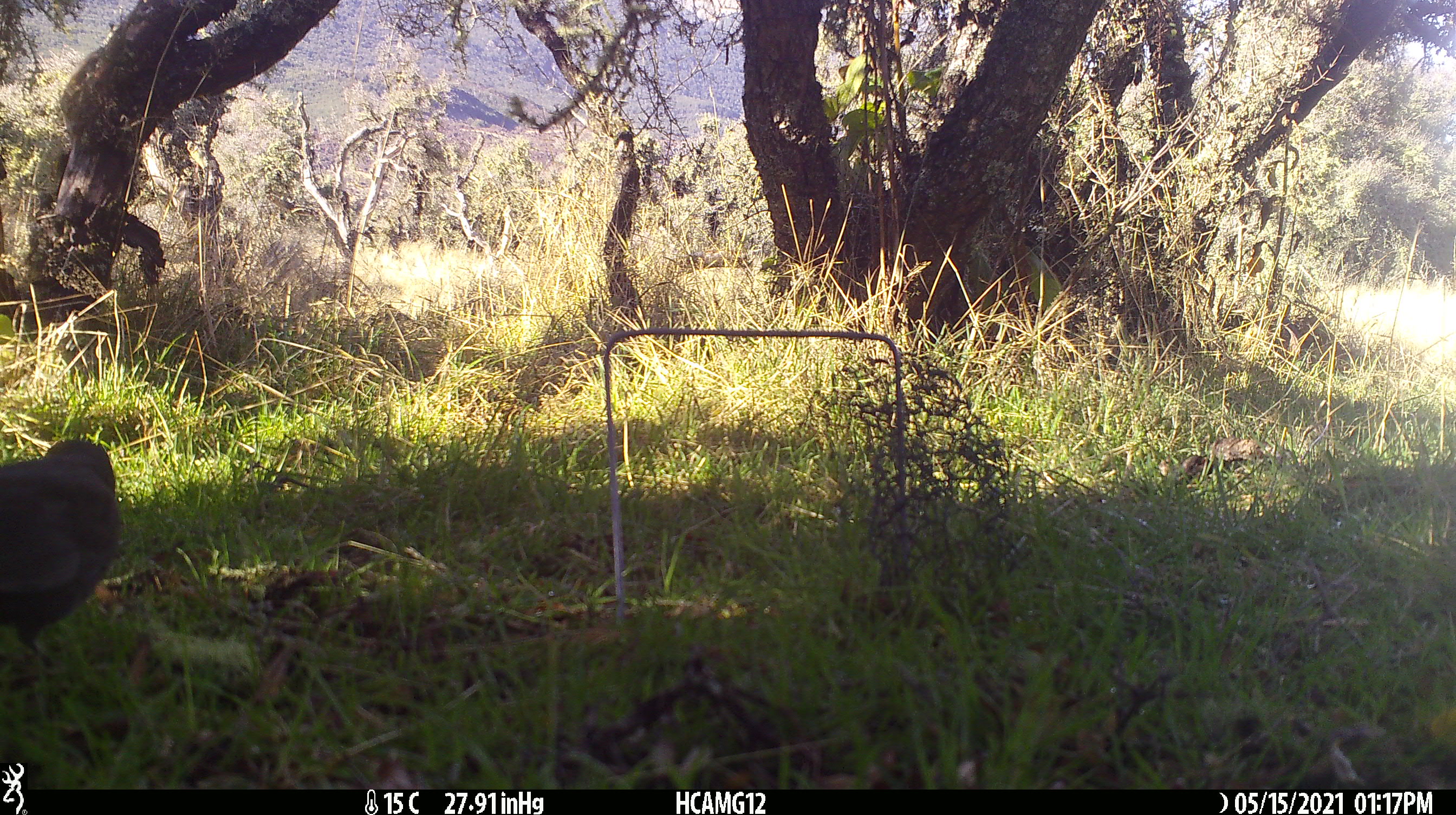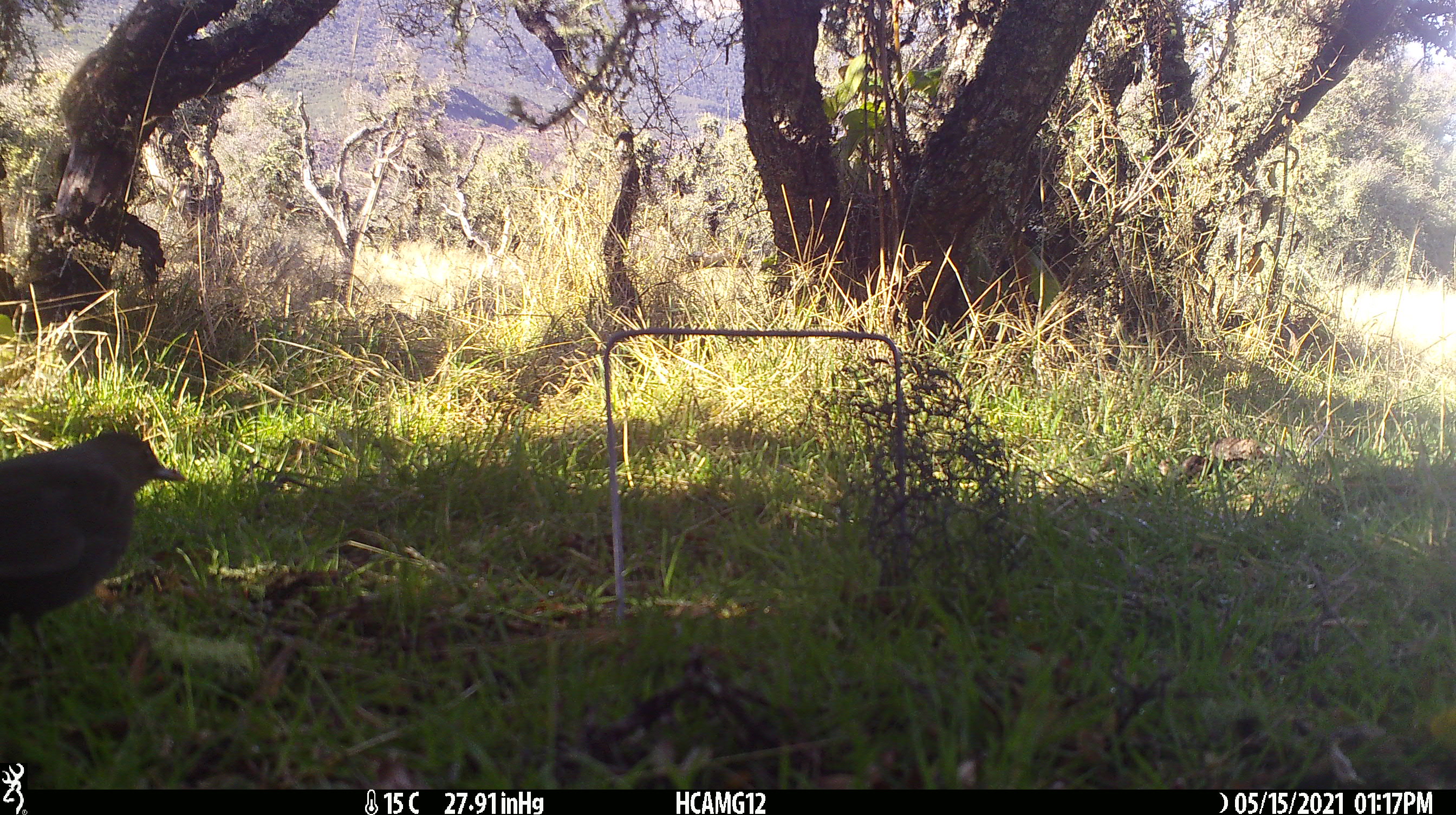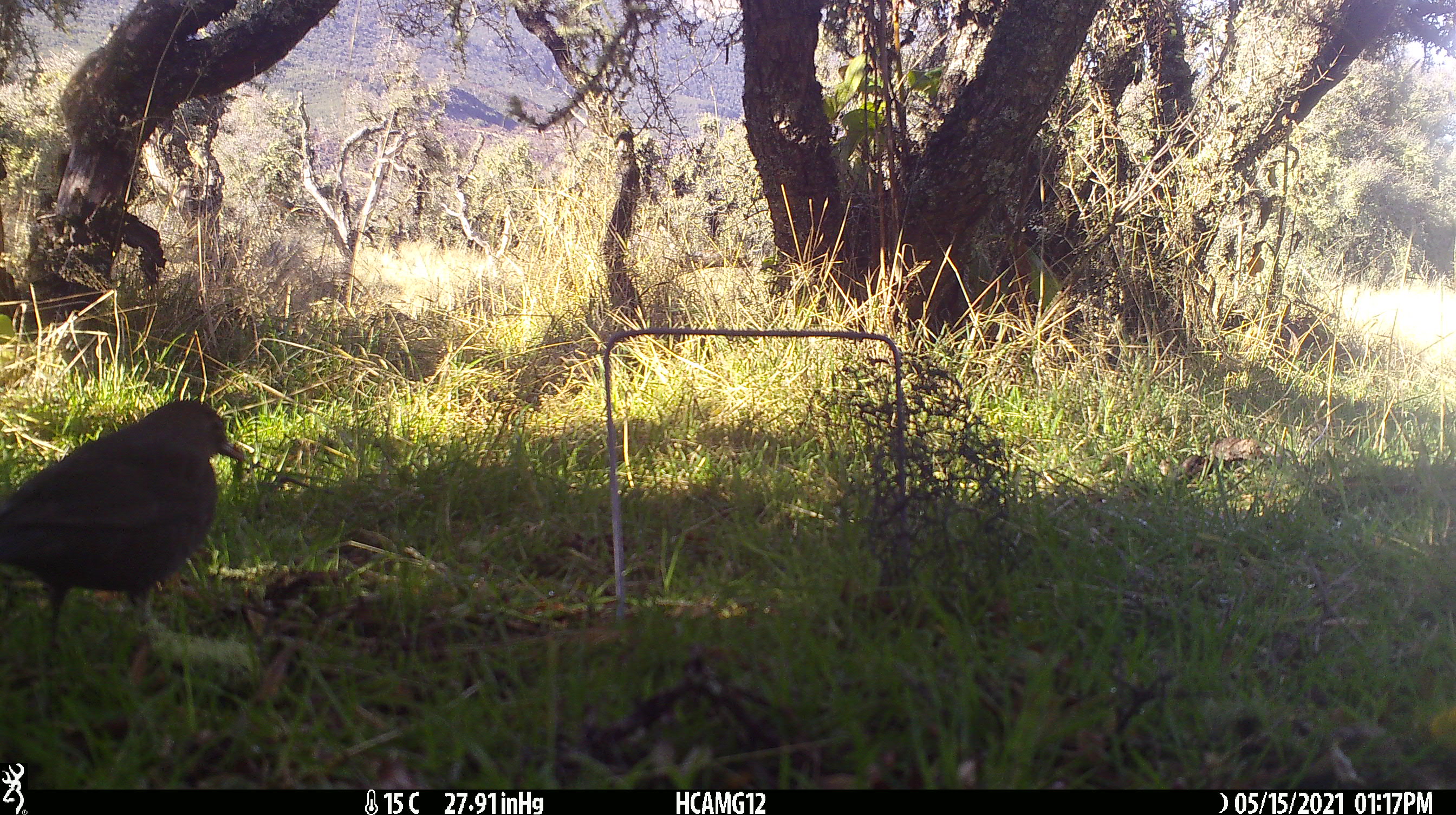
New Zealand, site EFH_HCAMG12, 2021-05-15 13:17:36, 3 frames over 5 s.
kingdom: Animalia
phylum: Chordata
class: Aves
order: Passeriformes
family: Turdidae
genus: Turdus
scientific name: Turdus merula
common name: eurasian blackbird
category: blackbird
Blackbird (eurasian blackbird) (Turdus merula).